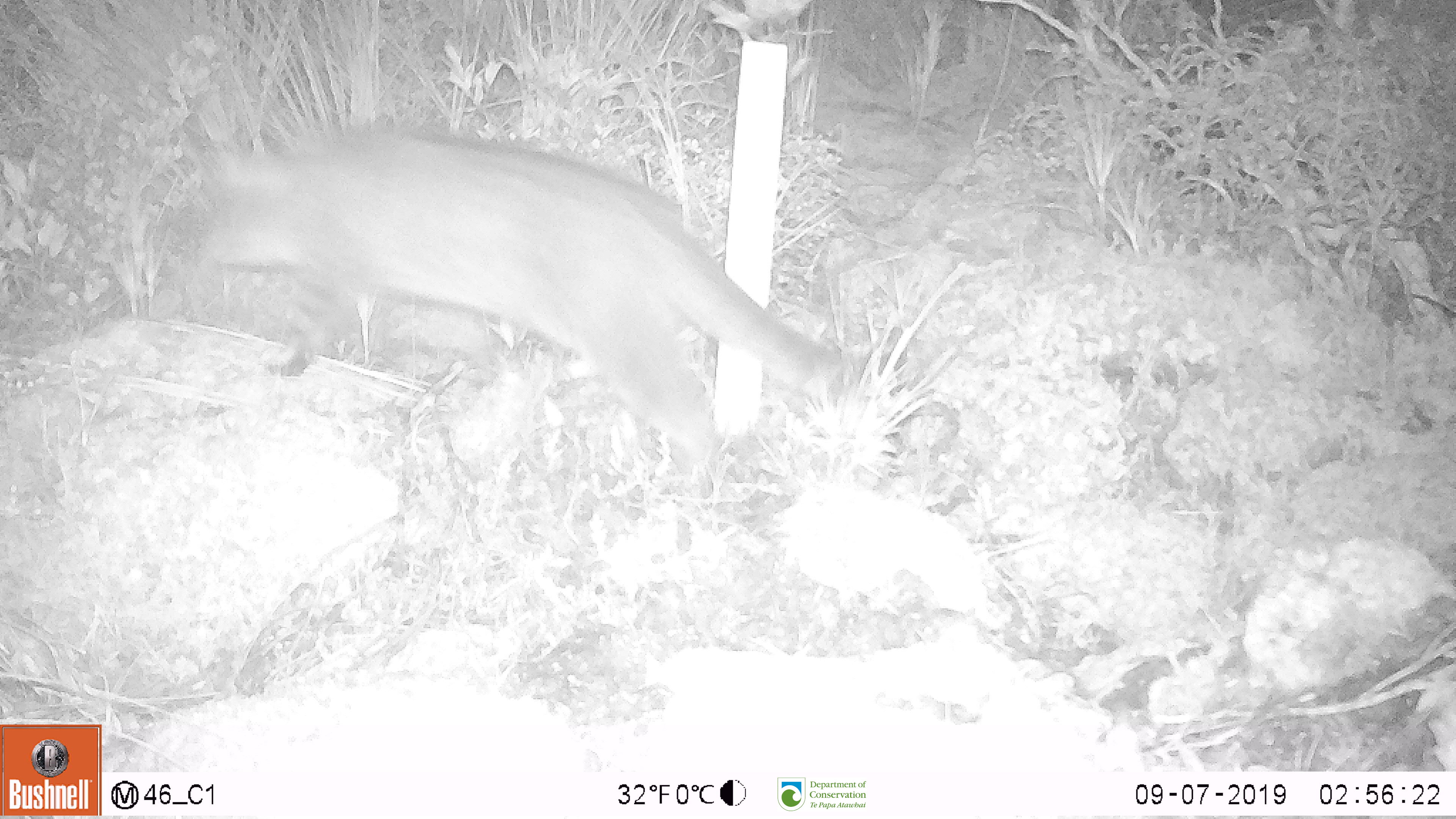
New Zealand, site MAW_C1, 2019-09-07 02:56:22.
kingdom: Animalia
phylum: Chordata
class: Mammalia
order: Carnivora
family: Felidae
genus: Felis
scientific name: Felis catus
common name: domestic cat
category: cat